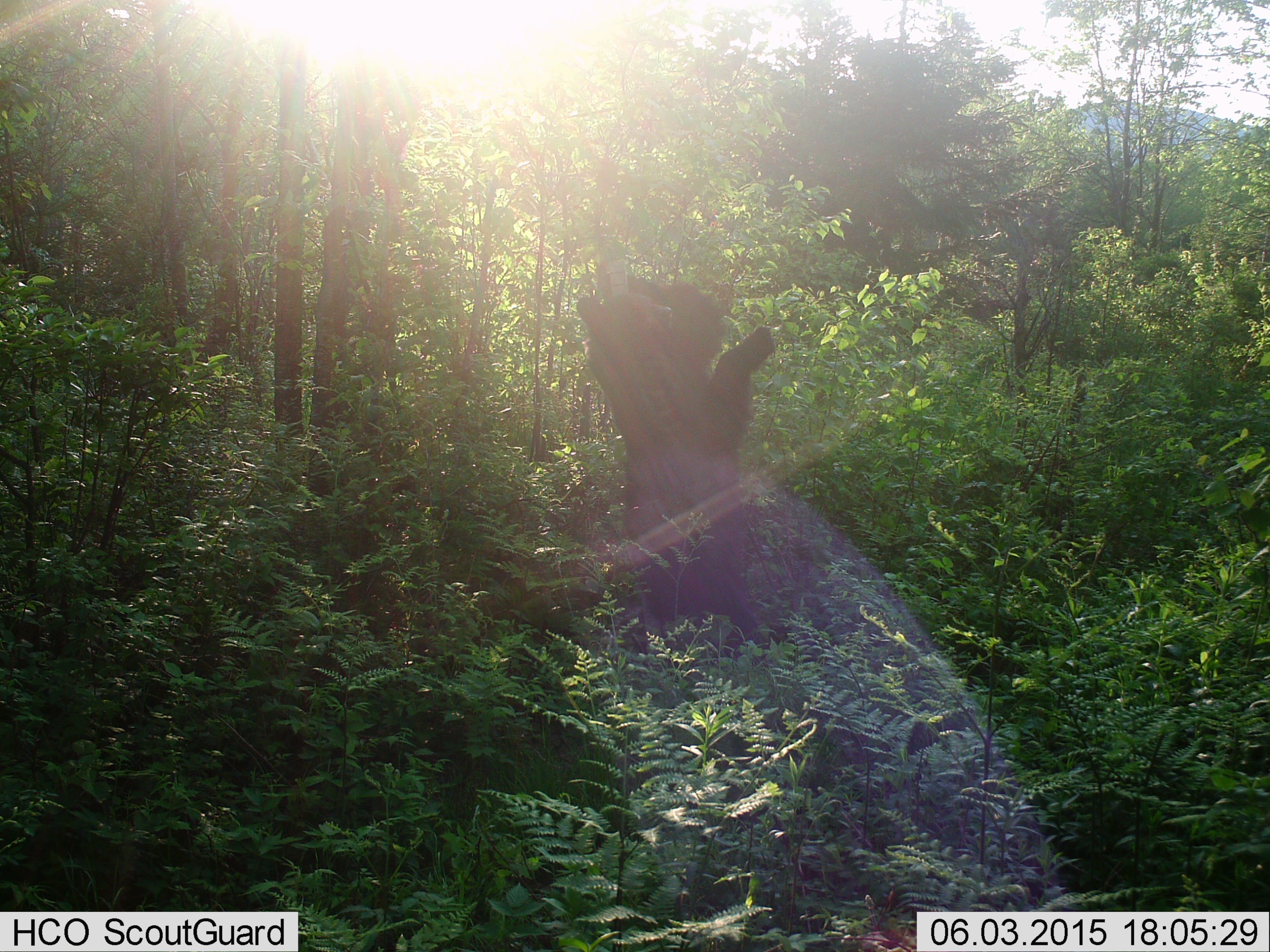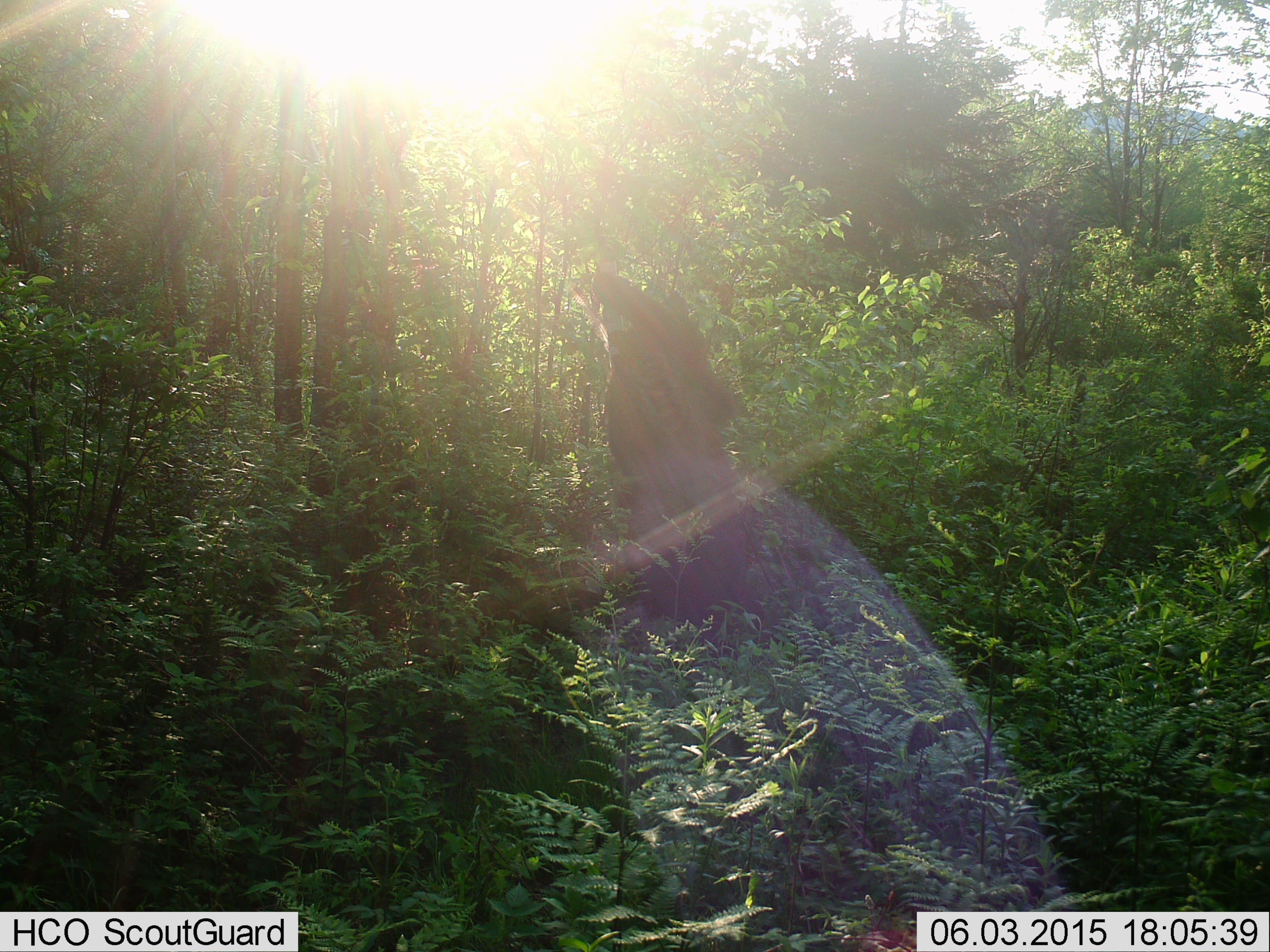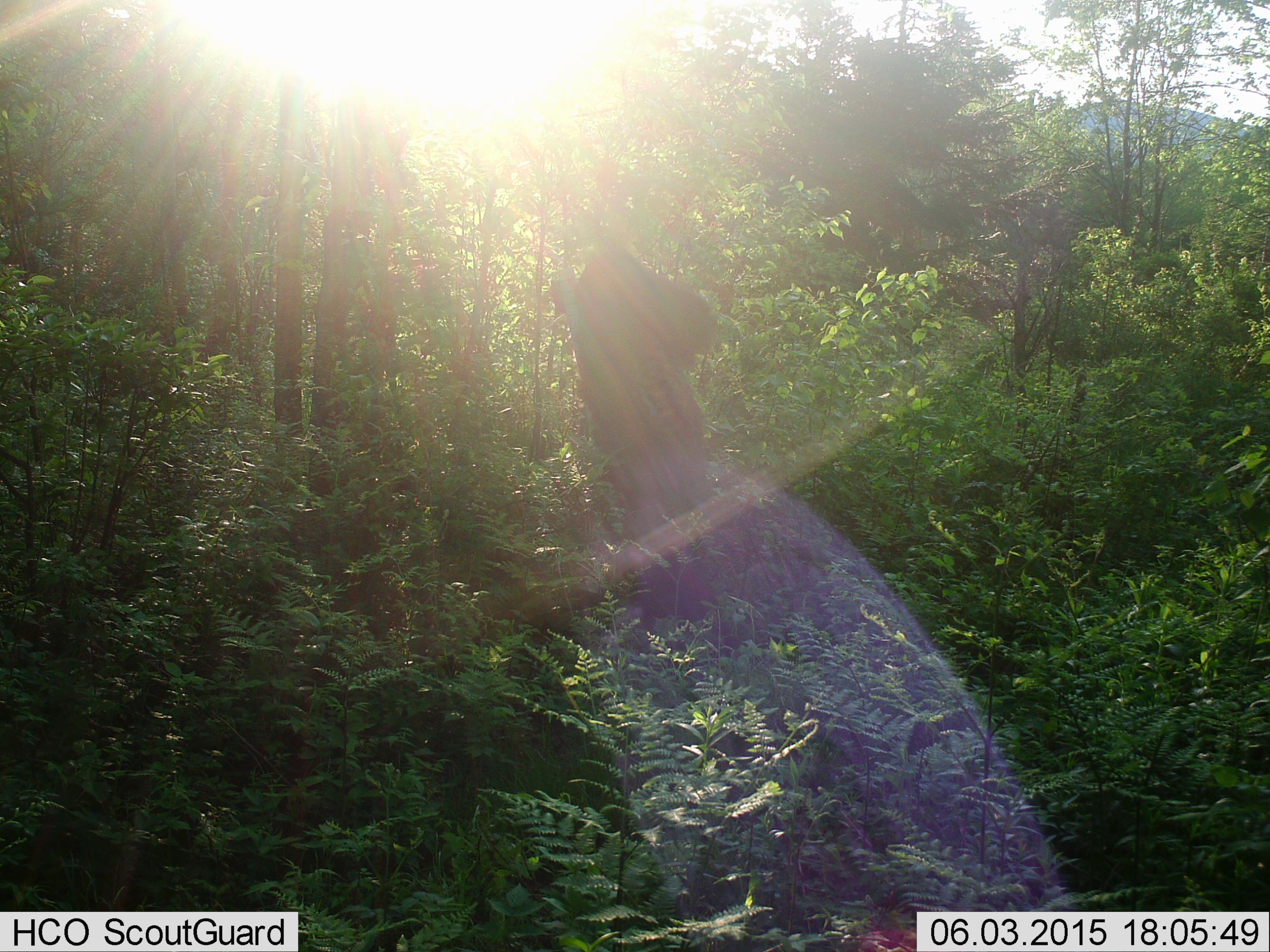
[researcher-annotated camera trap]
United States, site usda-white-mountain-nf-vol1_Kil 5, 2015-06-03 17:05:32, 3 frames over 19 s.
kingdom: Animalia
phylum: Chordata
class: Mammalia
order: Carnivora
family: Ursidae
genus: Ursus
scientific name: Ursus americanus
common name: black bear